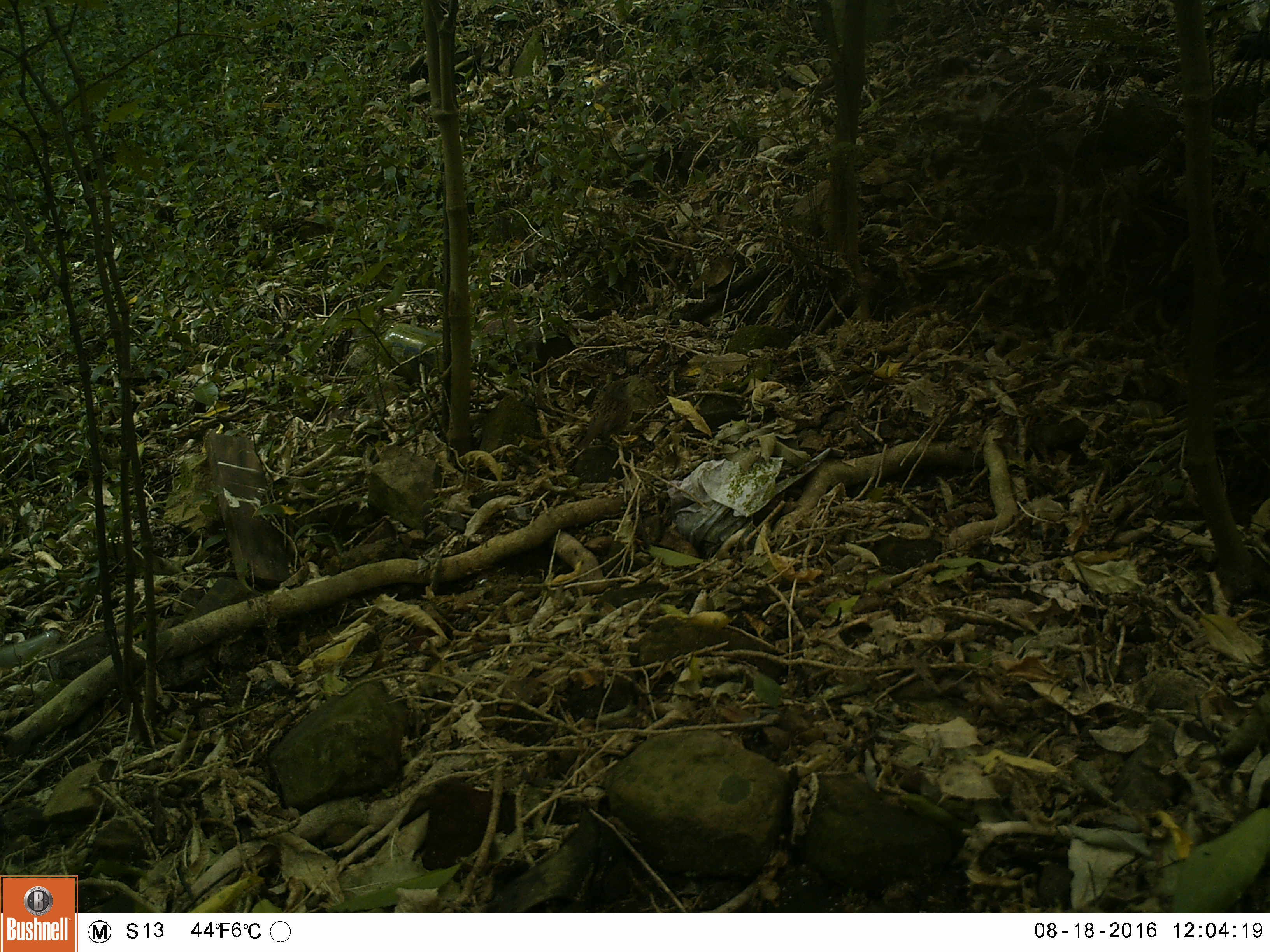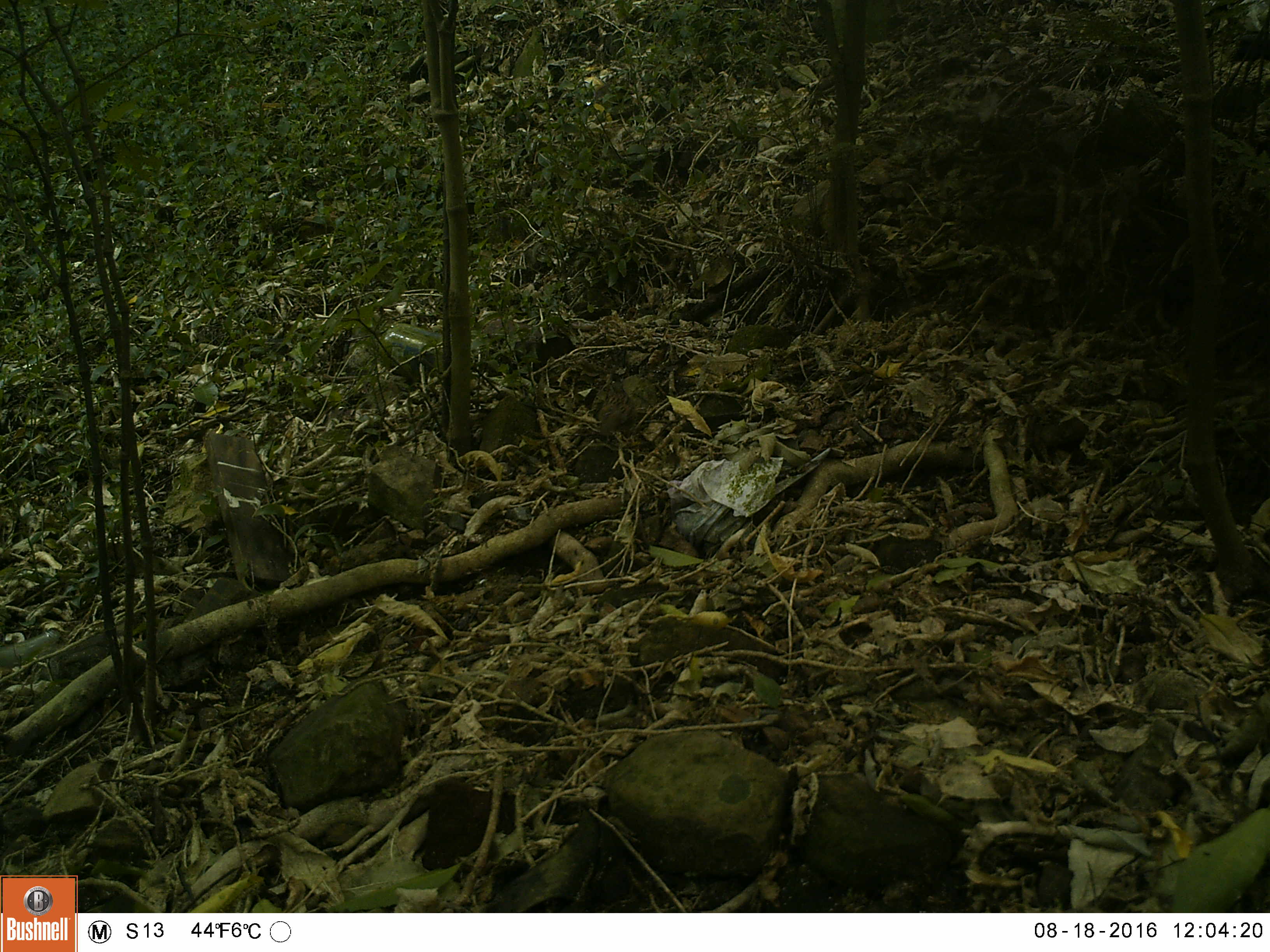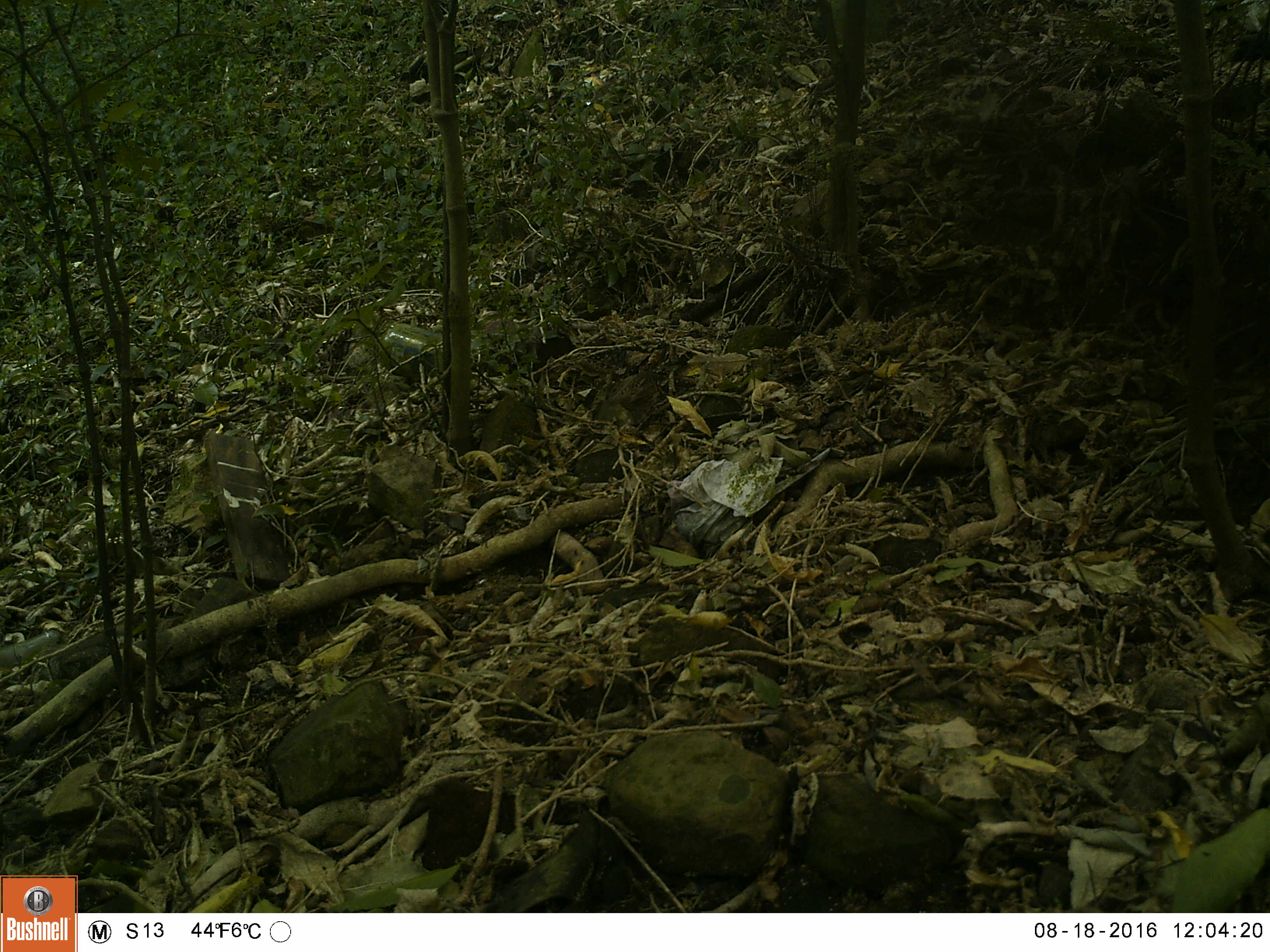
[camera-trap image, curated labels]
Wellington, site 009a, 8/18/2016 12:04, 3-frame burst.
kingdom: Animalia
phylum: Chordata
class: Aves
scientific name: Aves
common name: bird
Bird (Aves).